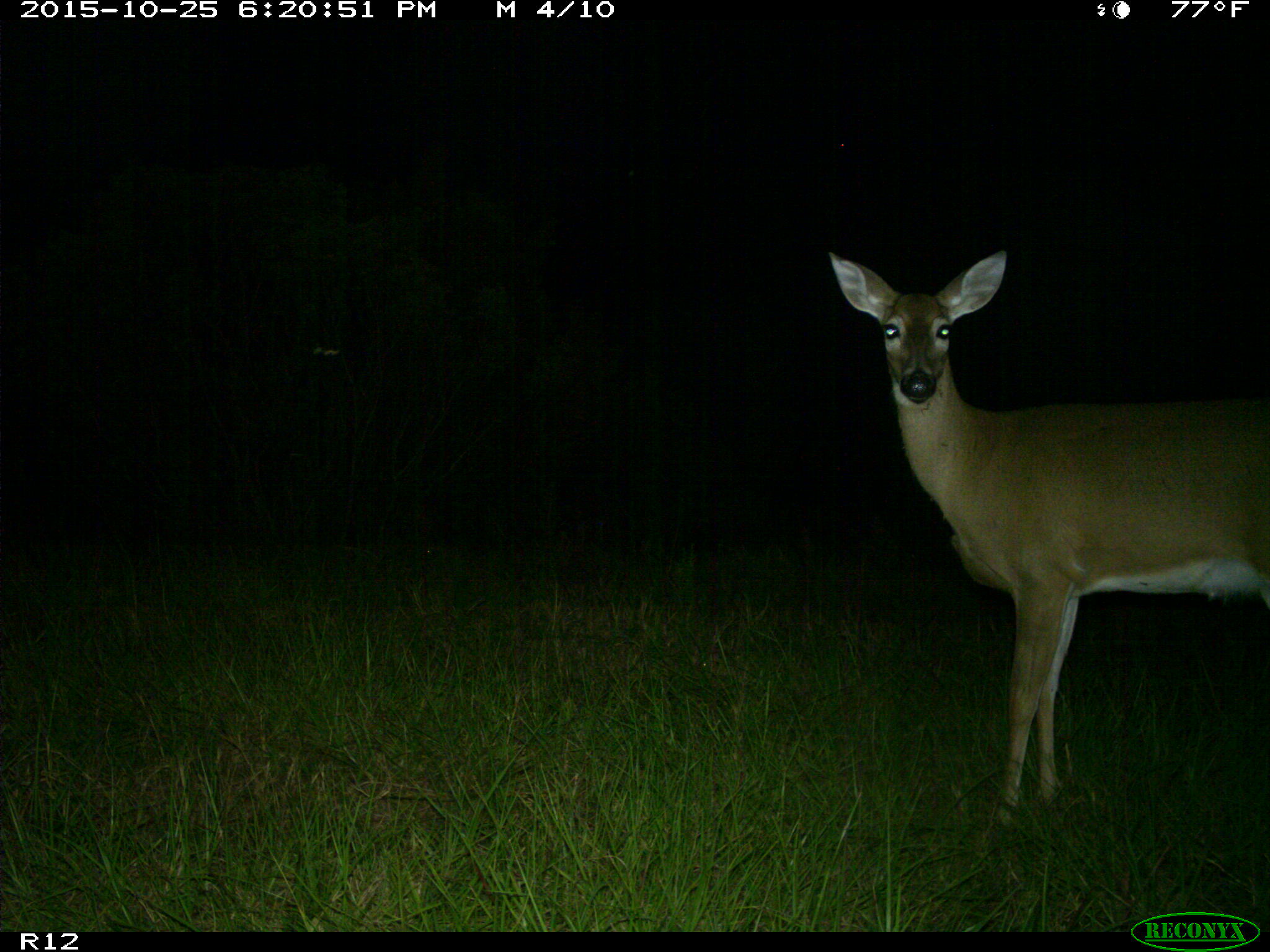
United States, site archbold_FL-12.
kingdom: Animalia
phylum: Chordata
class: Mammalia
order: Artiodactyla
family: Cervidae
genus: Odocoileus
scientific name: Odocoileus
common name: deer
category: unidentified deer